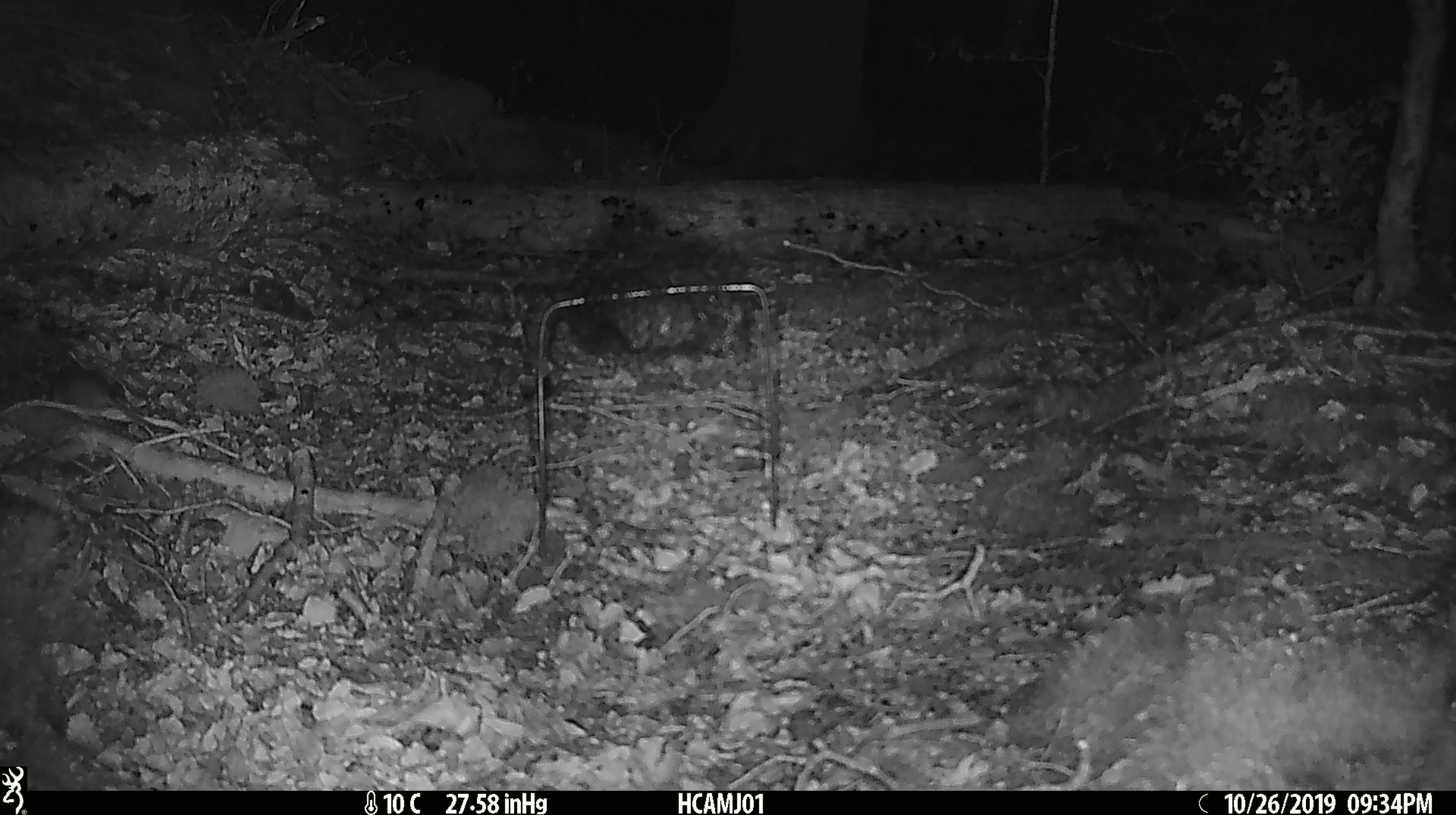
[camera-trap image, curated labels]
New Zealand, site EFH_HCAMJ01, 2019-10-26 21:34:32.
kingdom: Animalia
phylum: Chordata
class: Mammalia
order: Rodentia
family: Muridae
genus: Mus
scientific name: Mus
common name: mouse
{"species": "mouse (Mus)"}